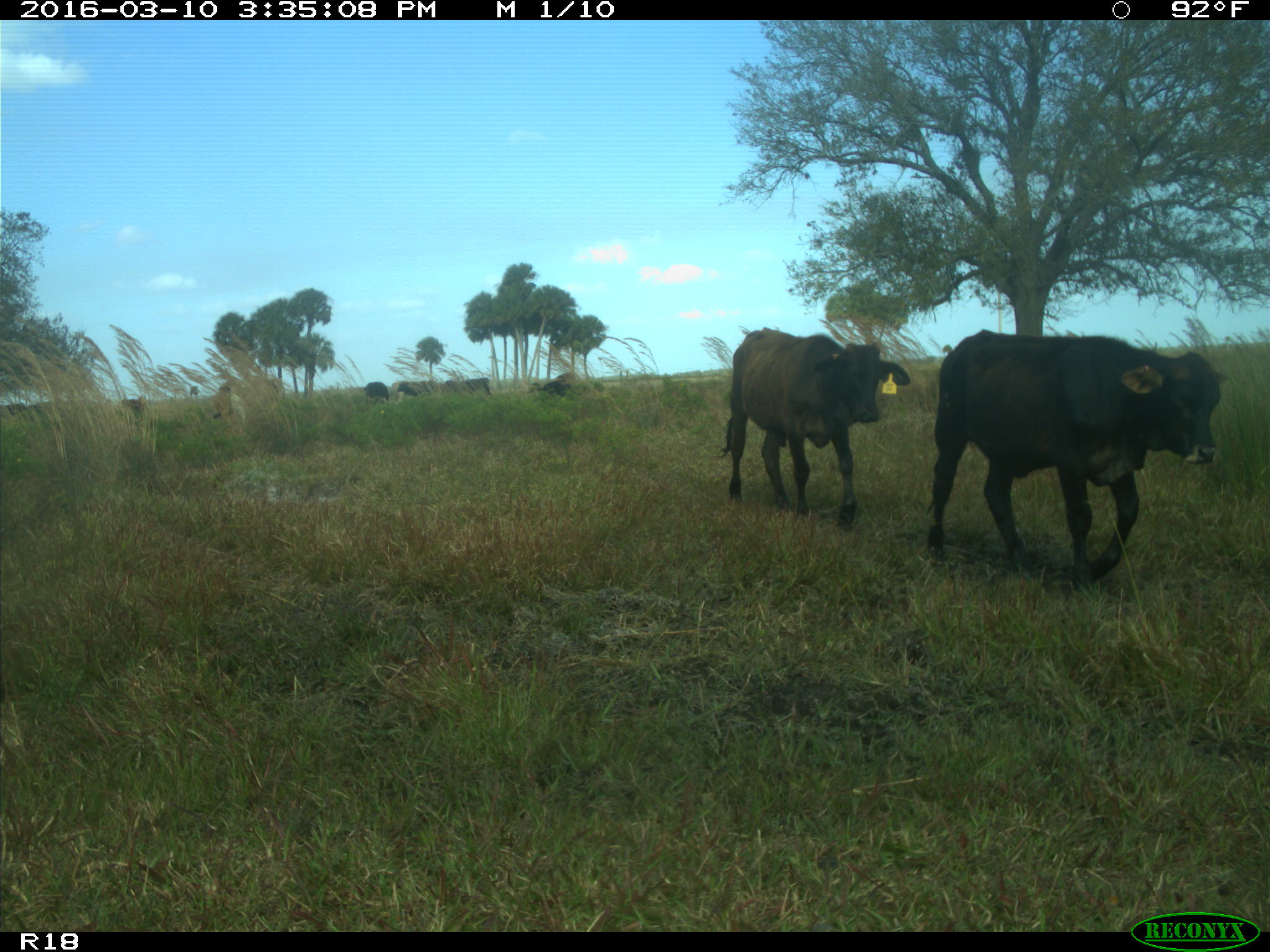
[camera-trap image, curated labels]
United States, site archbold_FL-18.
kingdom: Animalia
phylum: Chordata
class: Mammalia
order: Artiodactyla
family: Bovidae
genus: Bos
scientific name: Bos taurus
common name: domestic cow